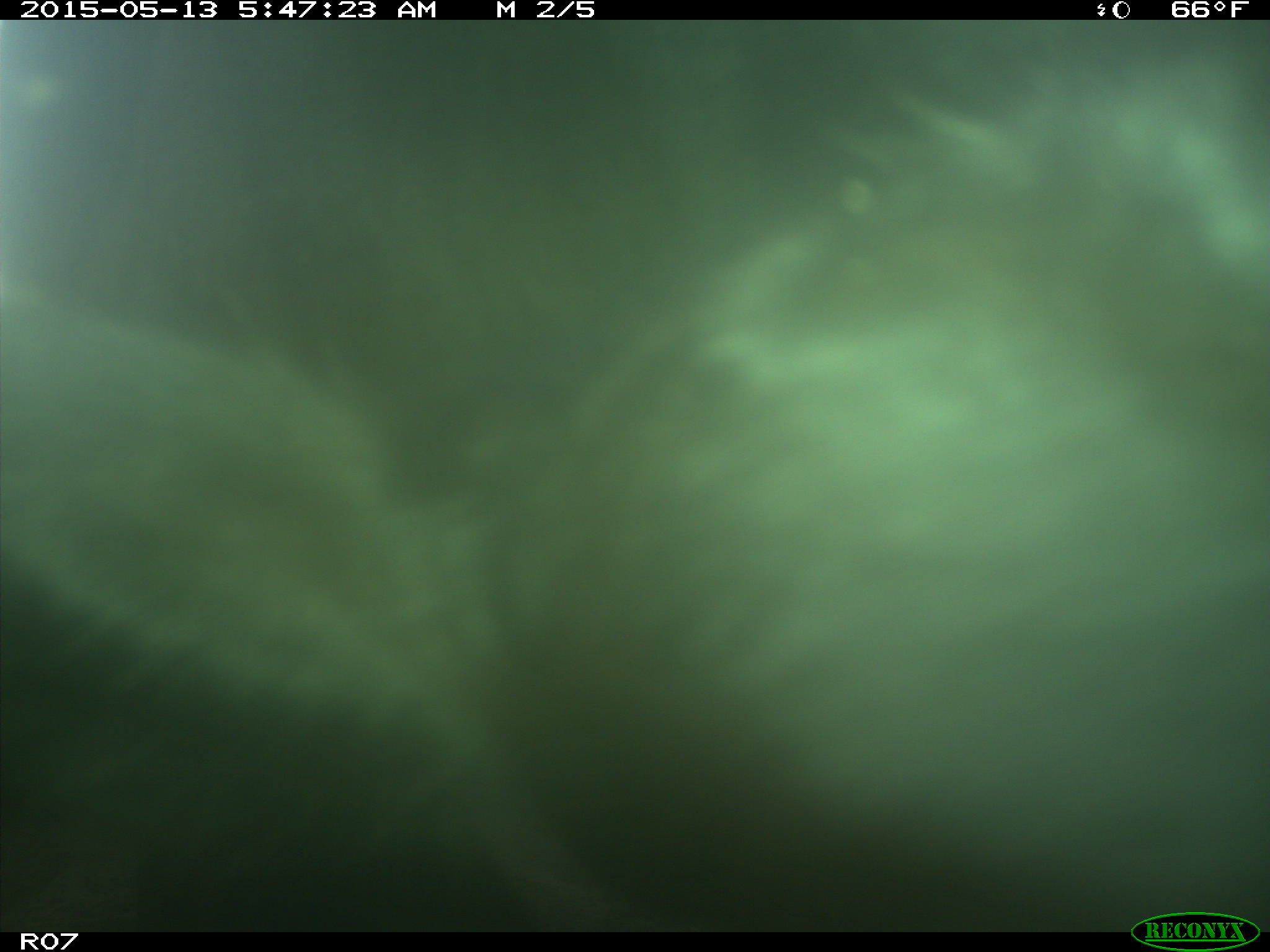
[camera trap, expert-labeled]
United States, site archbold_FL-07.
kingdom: Animalia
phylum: Chordata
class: Mammalia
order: Artiodactyla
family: Bovidae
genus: Bos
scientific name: Bos taurus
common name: domestic cow